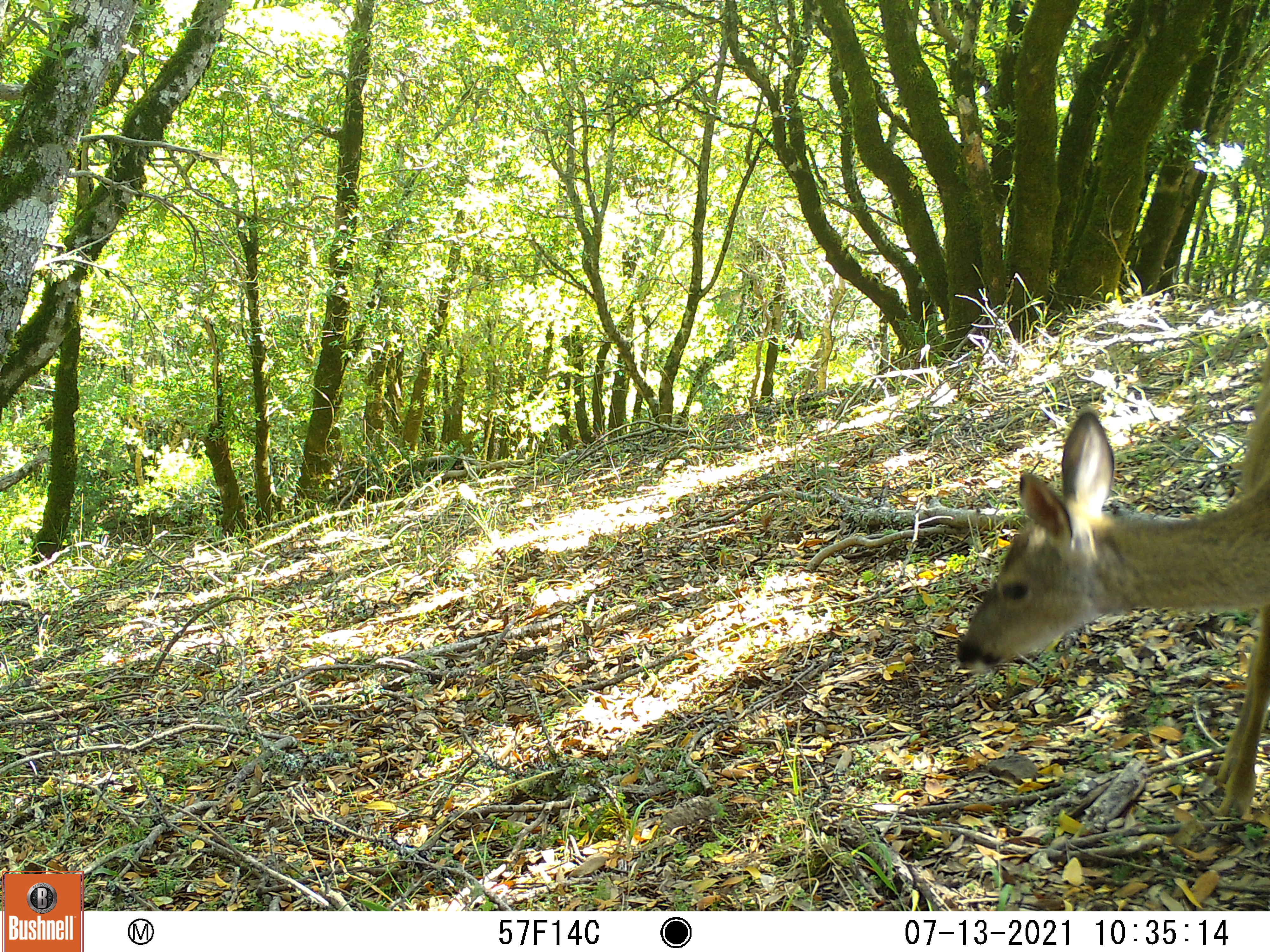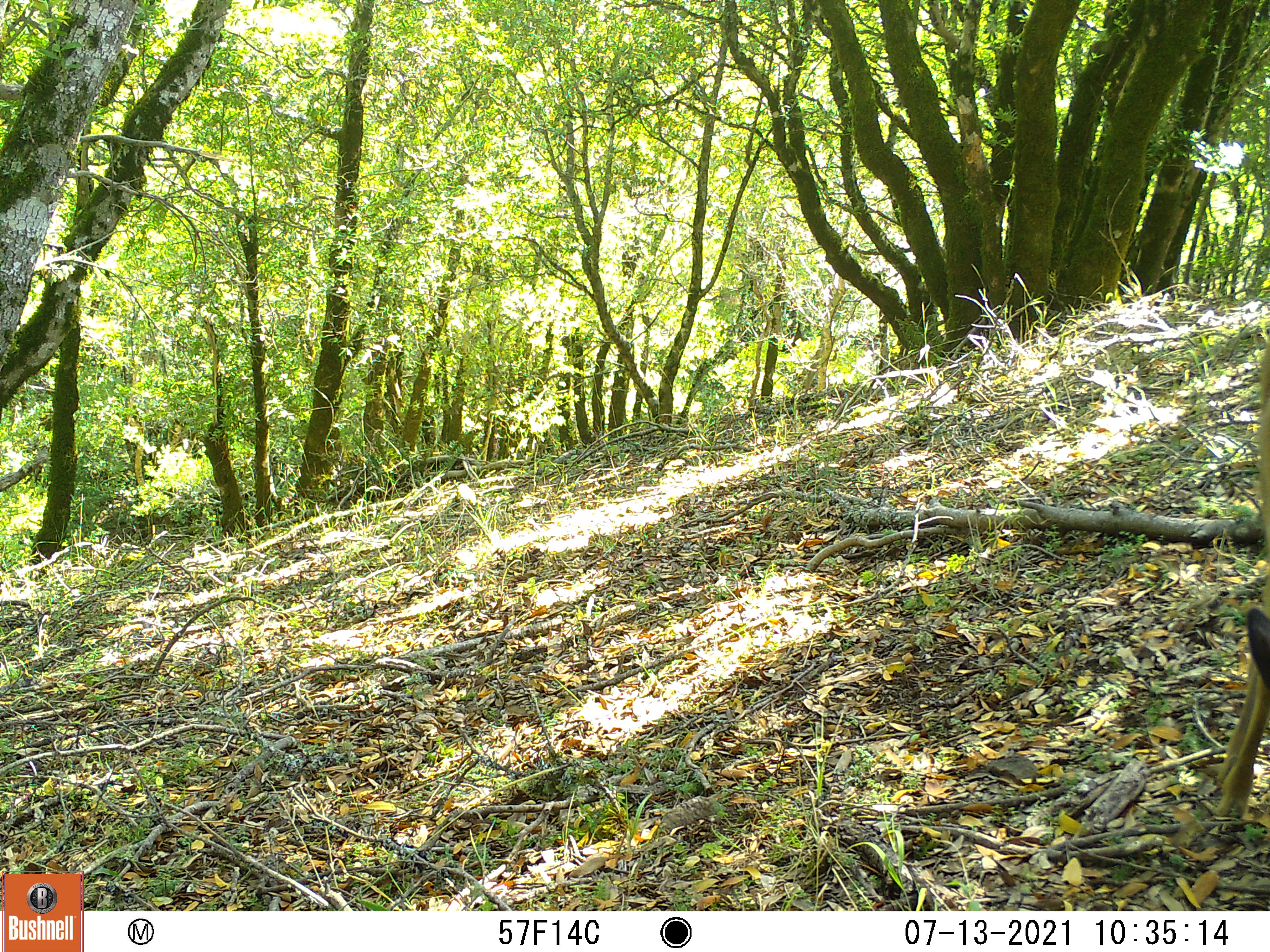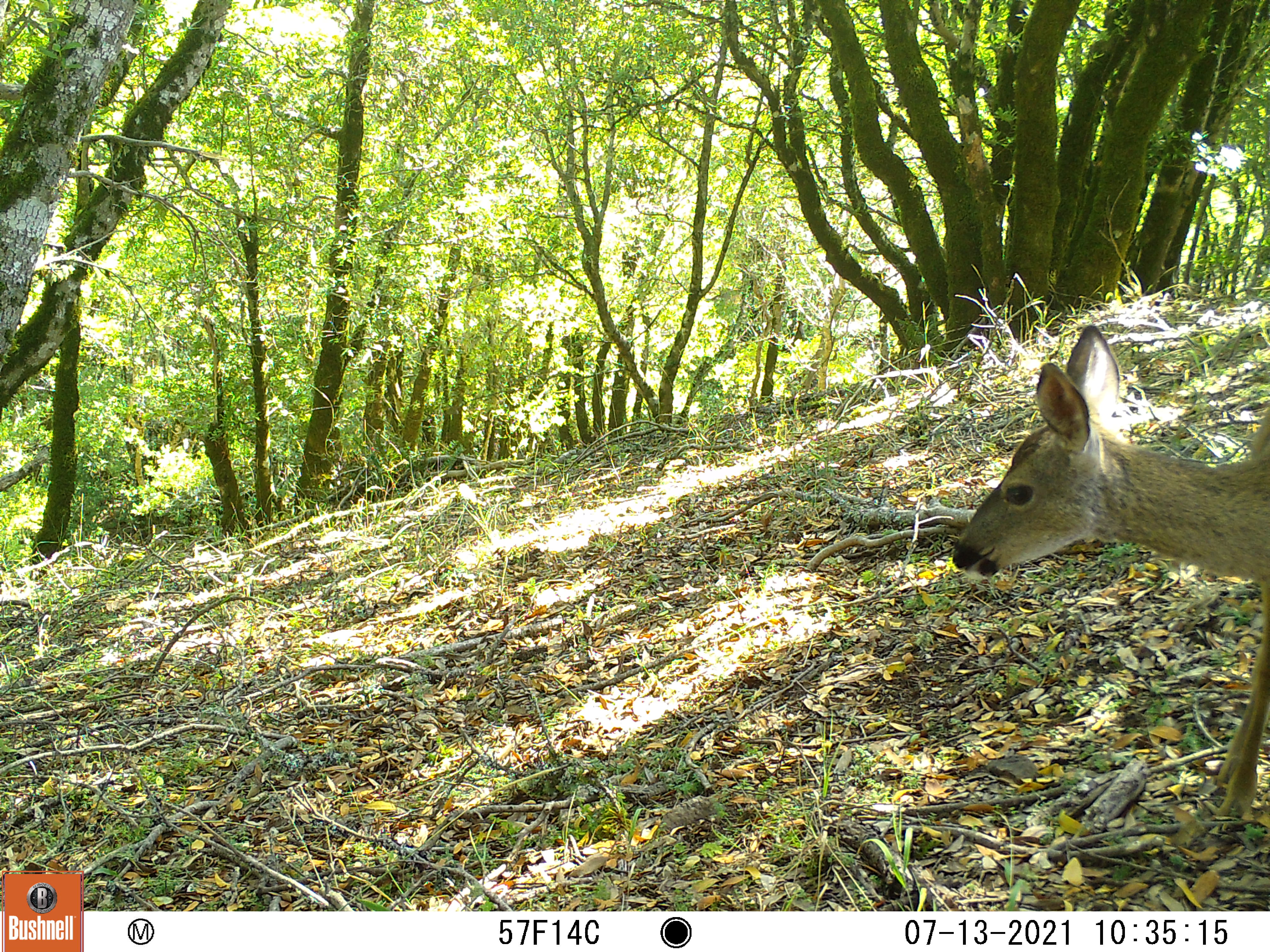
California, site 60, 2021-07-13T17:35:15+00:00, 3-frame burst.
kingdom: Animalia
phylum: Chordata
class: Mammalia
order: Artiodactyla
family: Cervidae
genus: Odocoileus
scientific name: Odocoileus hemionus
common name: mule deer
Mule deer (Odocoileus hemionus).